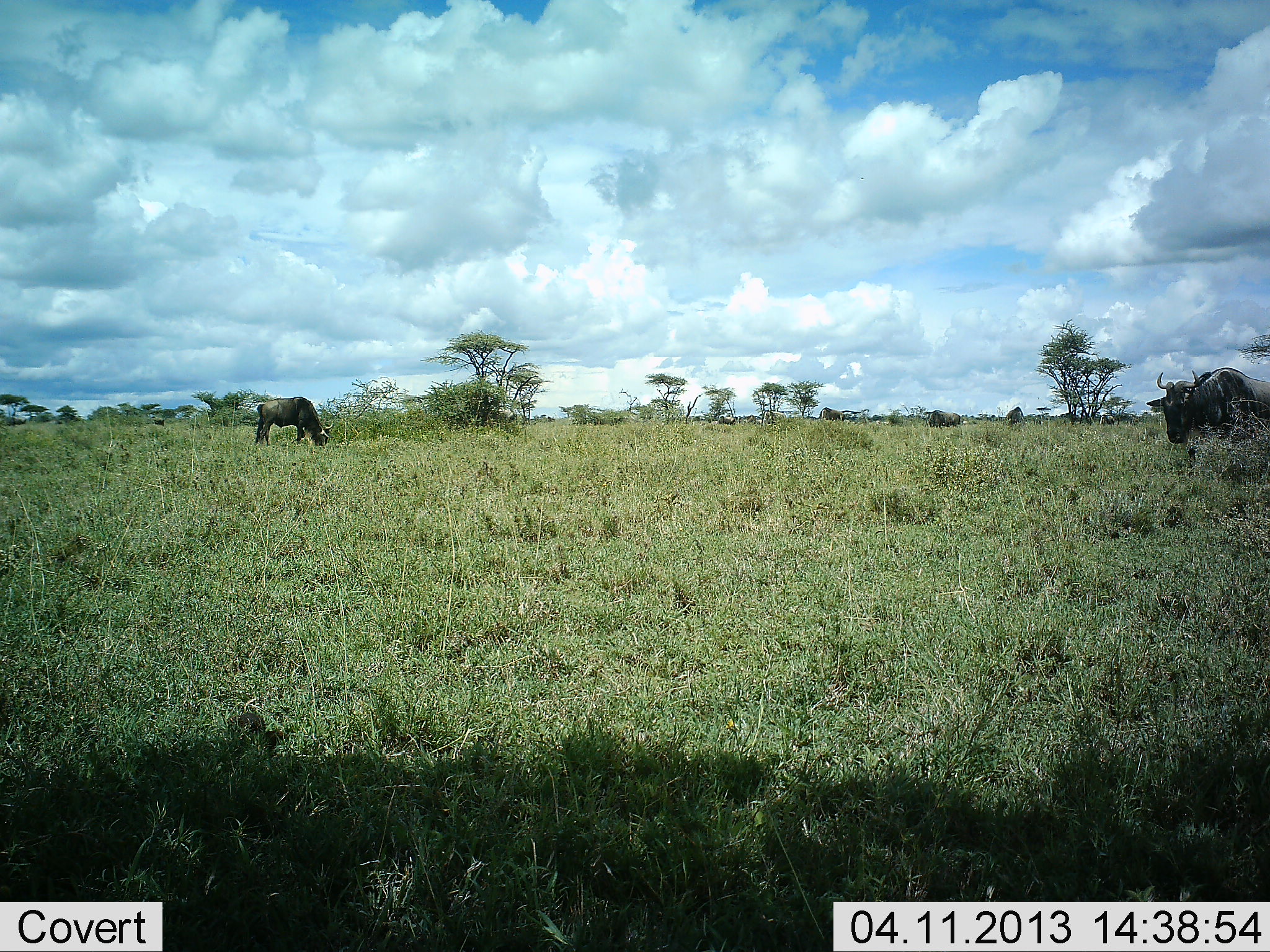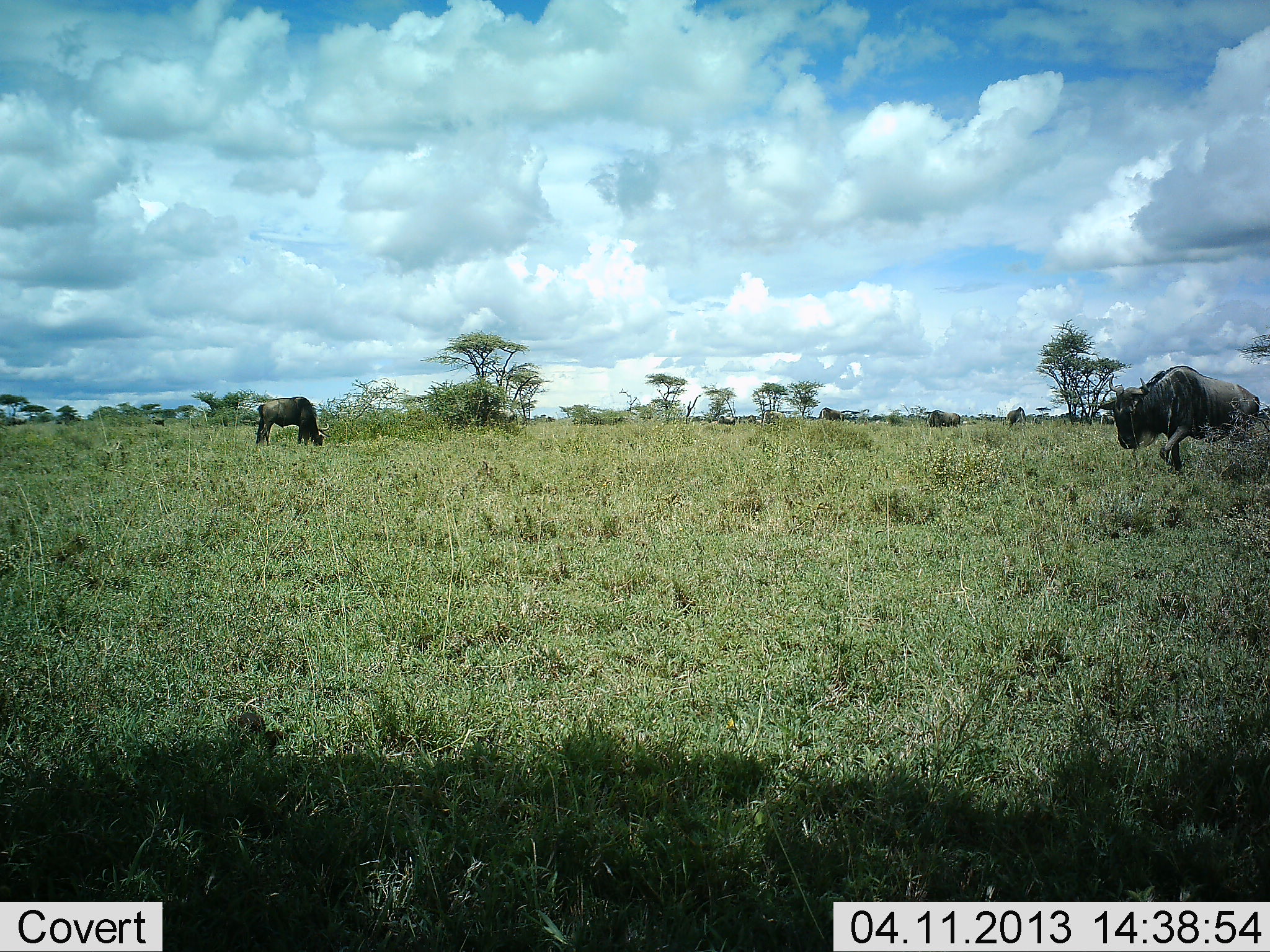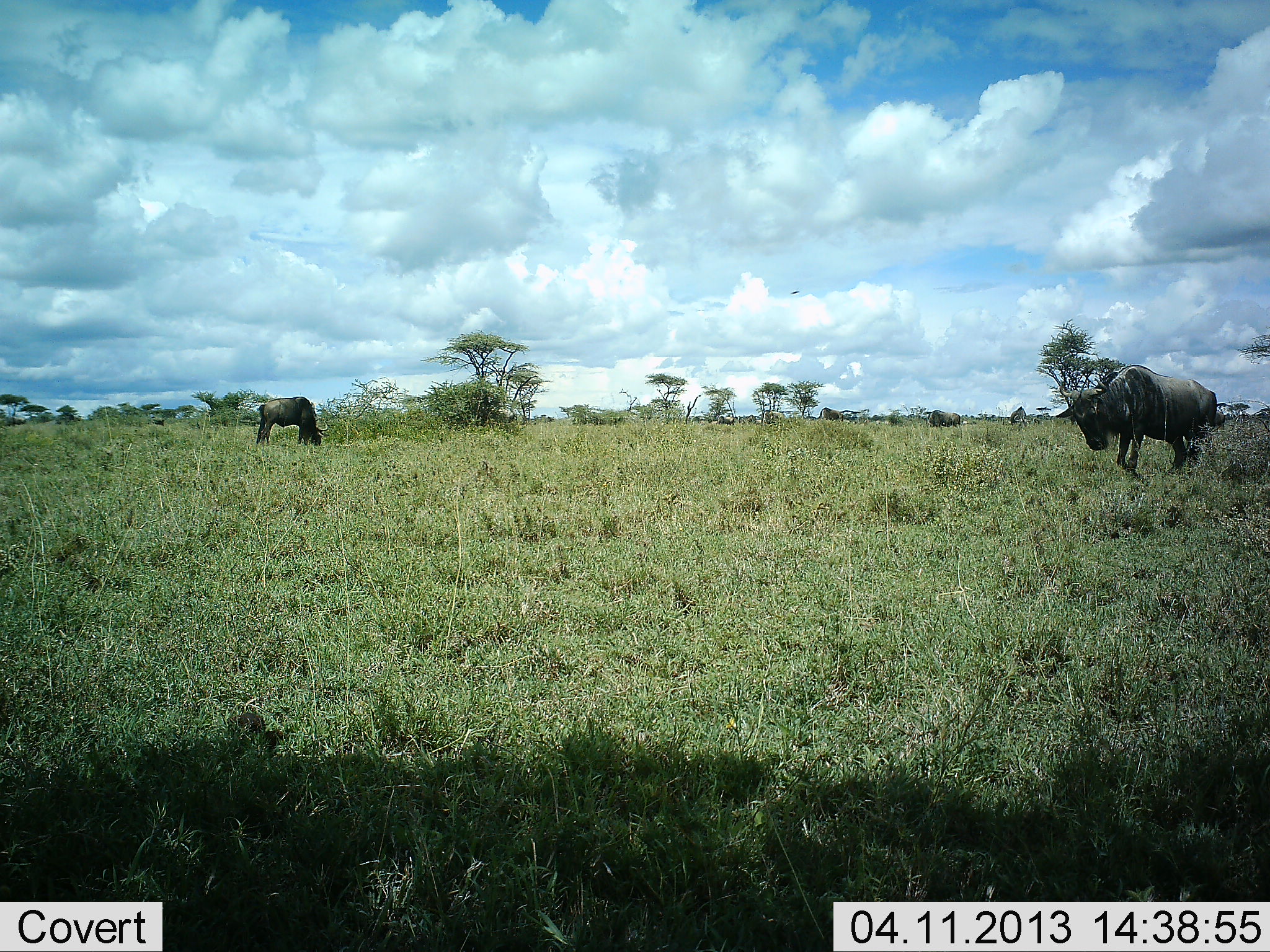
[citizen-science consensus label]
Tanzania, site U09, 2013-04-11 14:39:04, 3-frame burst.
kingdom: Animalia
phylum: Chordata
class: Mammalia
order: Artiodactyla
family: Bovidae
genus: Connochaetes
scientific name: Connochaetes taurinus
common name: blue wildebeest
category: wildebeest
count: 3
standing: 22%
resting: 0%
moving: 83%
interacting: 0%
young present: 0%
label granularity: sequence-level